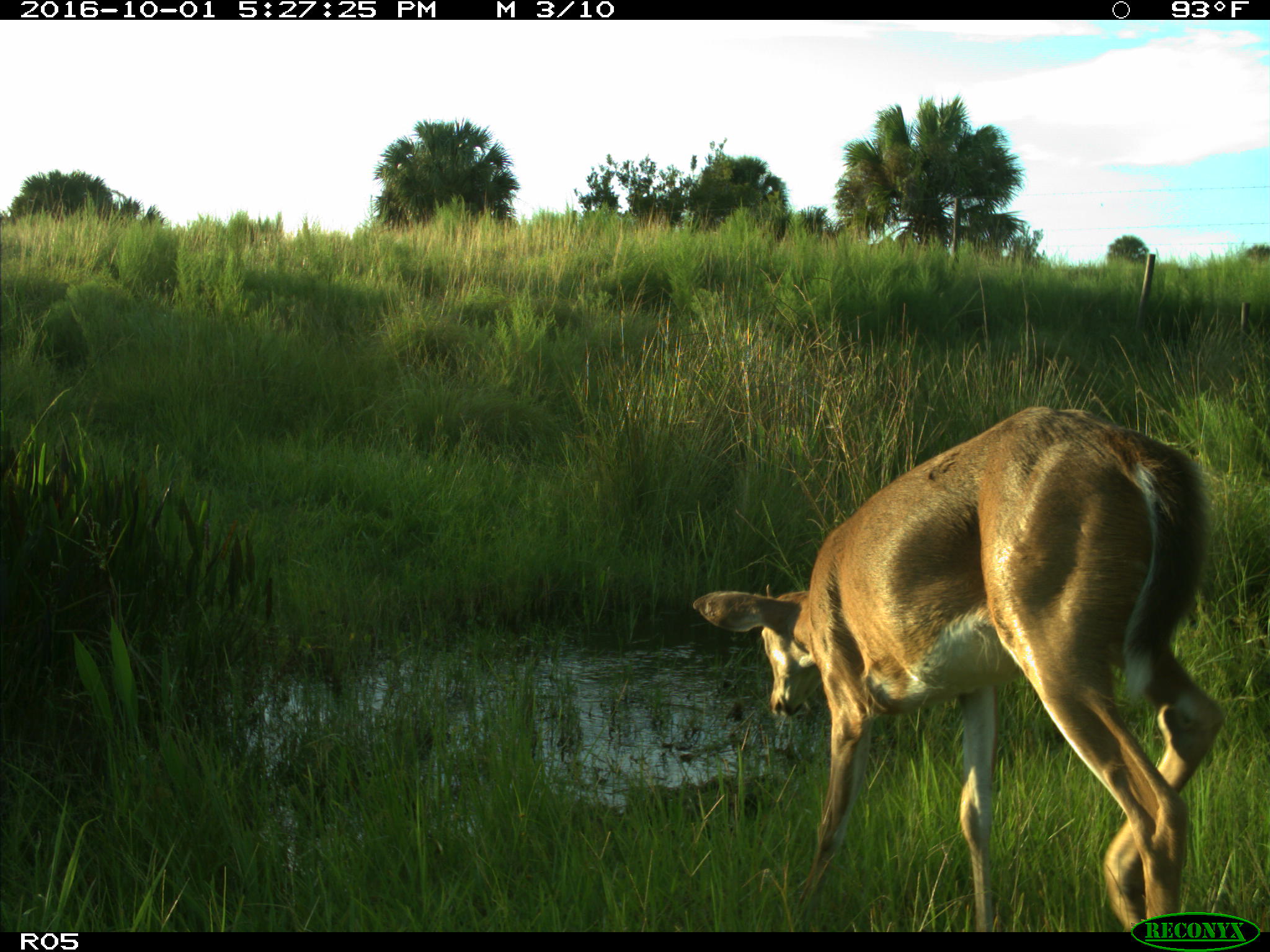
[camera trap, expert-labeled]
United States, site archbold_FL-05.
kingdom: Animalia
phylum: Chordata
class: Mammalia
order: Artiodactyla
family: Cervidae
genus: Odocoileus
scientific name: Odocoileus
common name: deer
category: unidentified deer